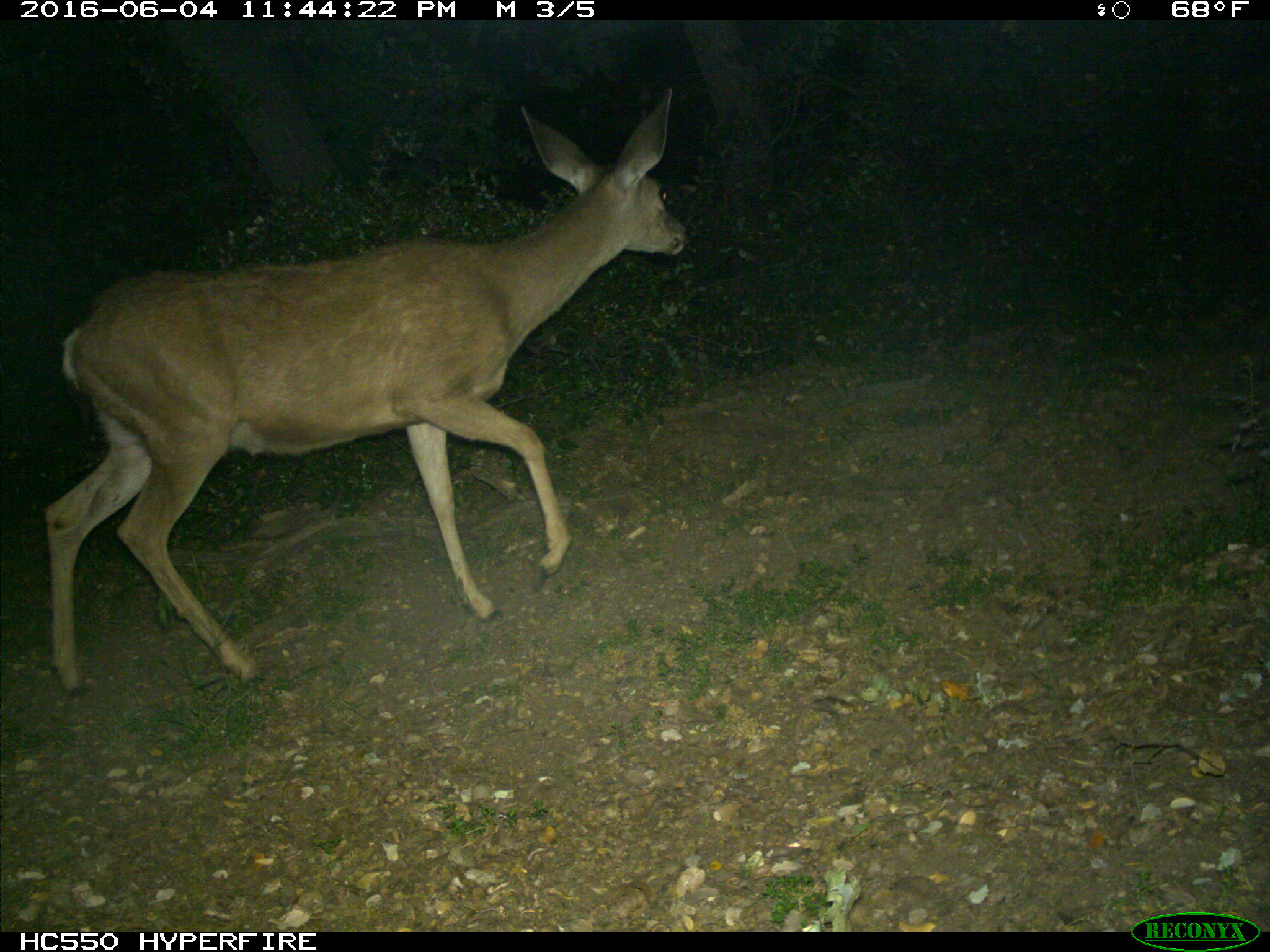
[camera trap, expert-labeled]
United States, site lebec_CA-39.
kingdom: Animalia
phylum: Chordata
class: Mammalia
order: Artiodactyla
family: Cervidae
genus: Odocoileus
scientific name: Odocoileus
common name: deer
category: unidentified deer